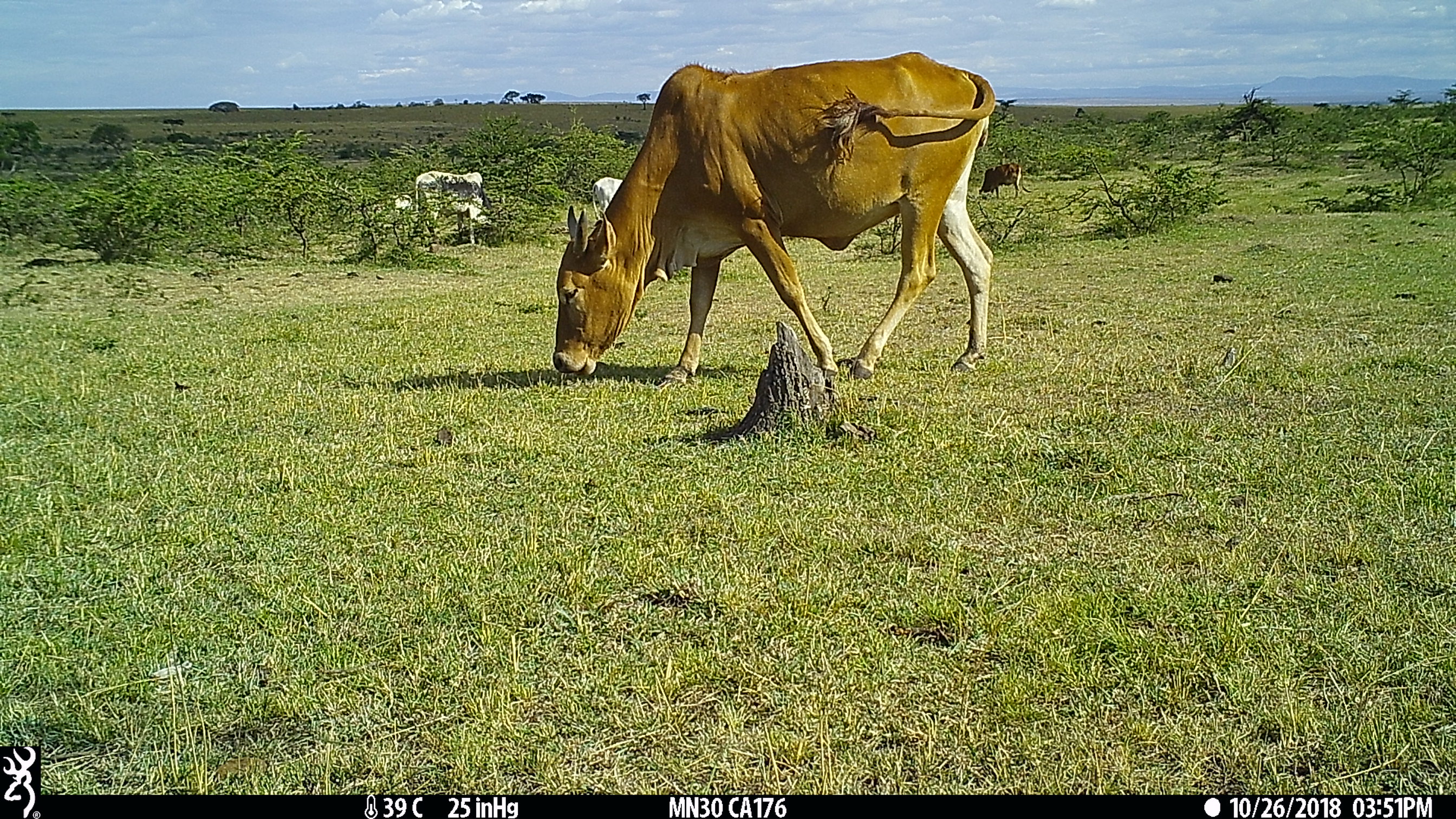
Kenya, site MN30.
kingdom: Animalia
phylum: Chordata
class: Mammalia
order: Artiodactyla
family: Bovidae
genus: Bos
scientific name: Bos taurus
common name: cattle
Cattle (Bos taurus).